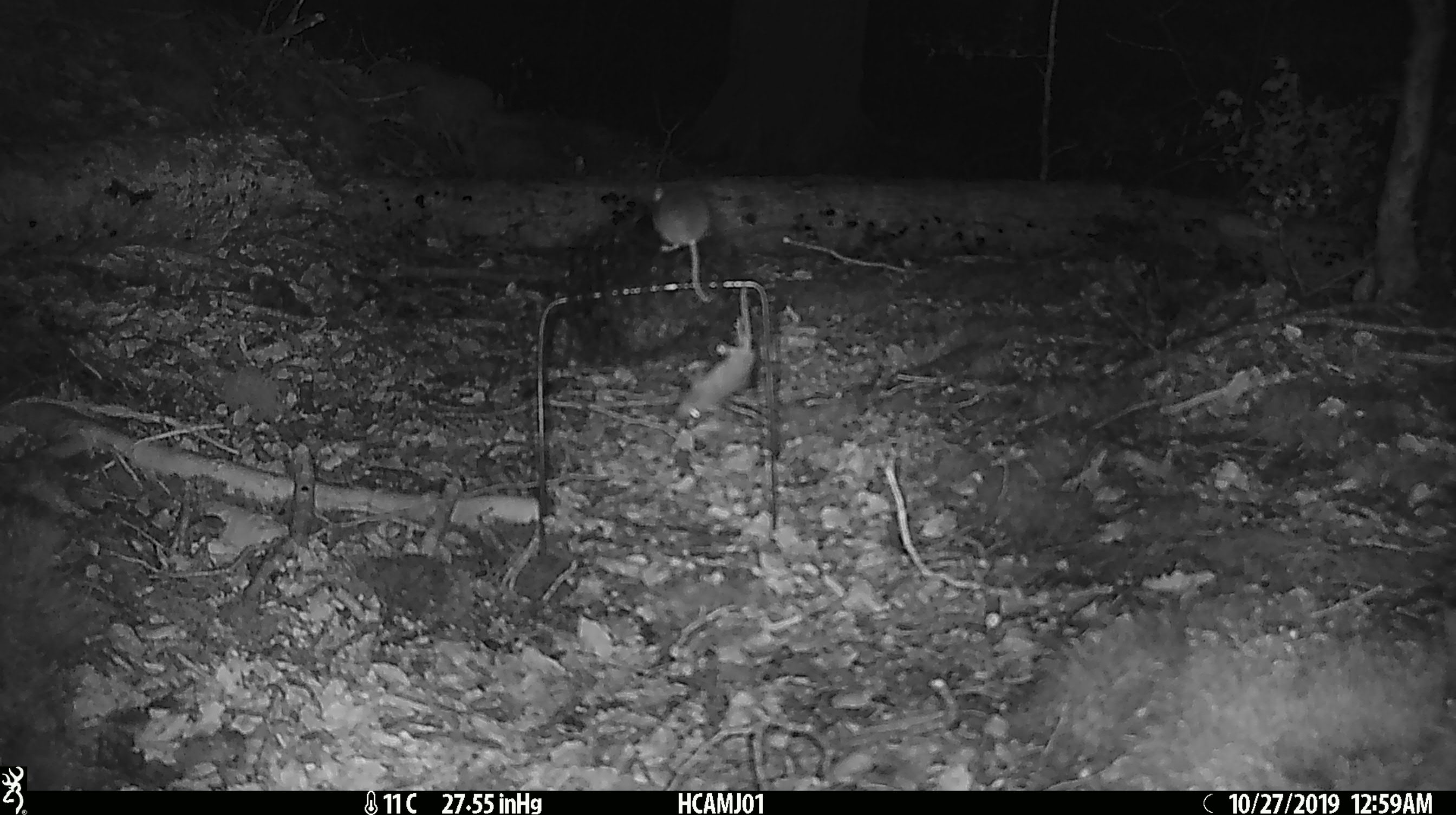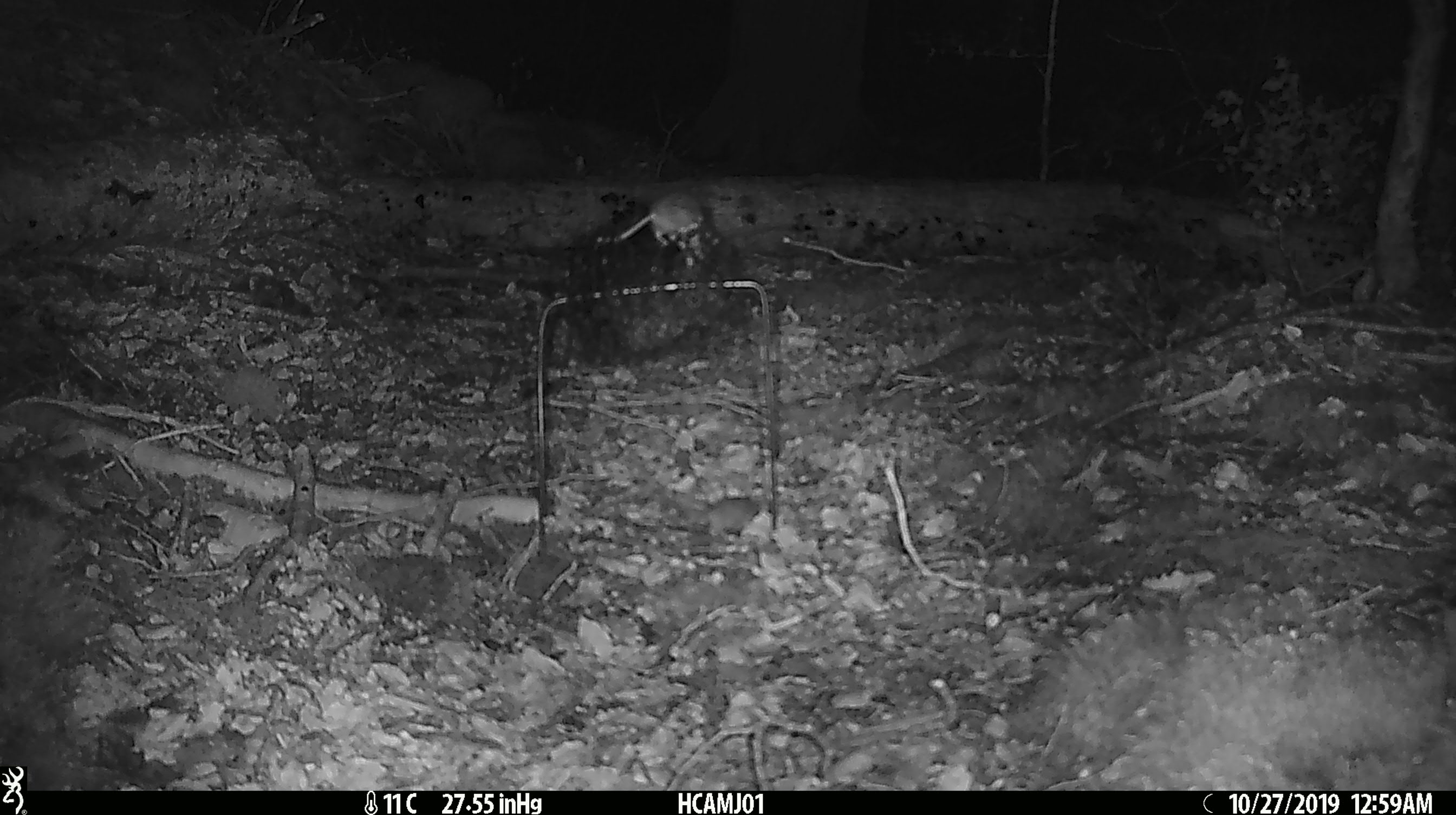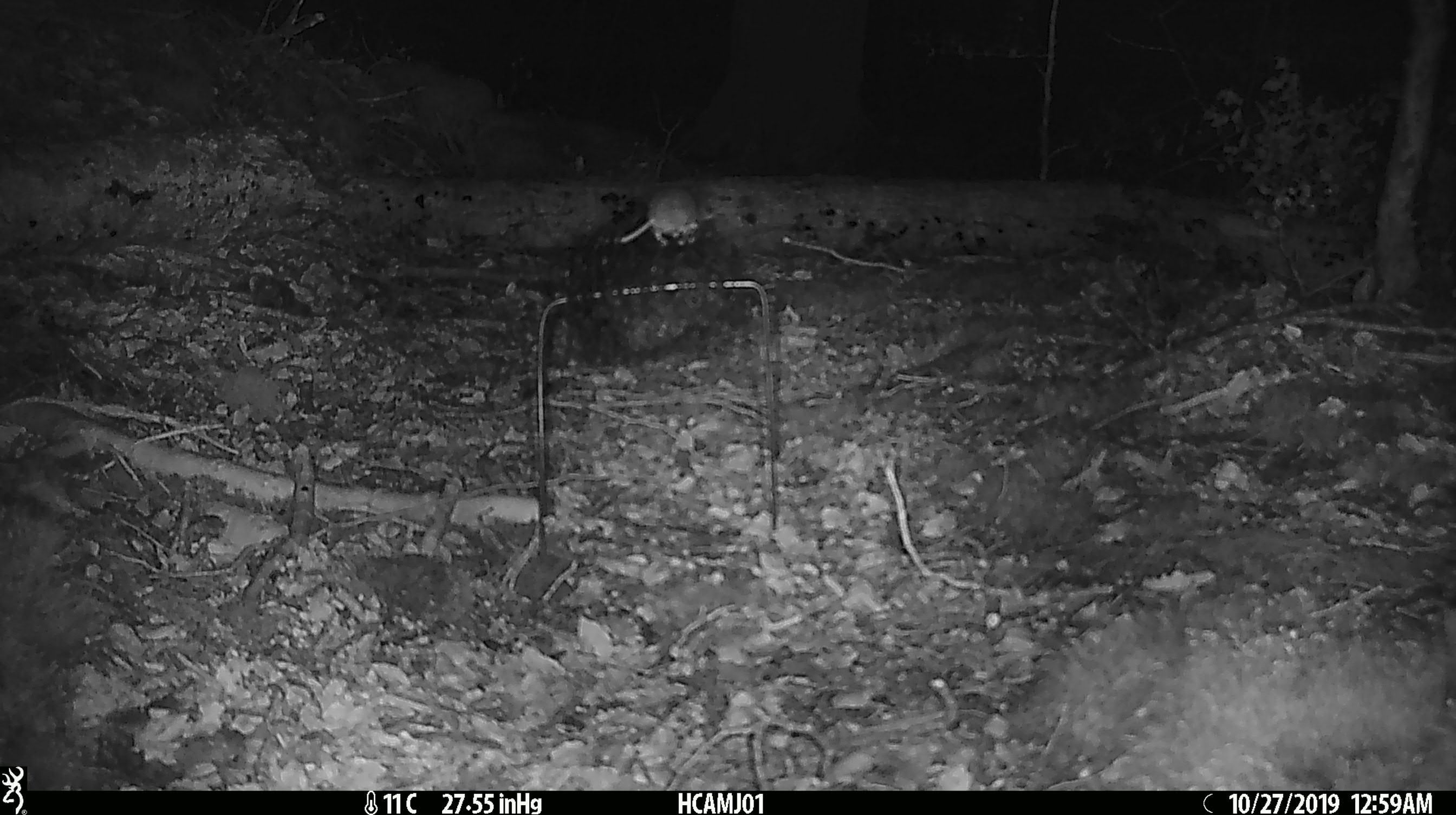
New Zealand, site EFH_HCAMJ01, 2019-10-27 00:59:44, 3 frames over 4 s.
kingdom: Animalia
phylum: Chordata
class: Mammalia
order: Rodentia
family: Muridae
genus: Mus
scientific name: Mus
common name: mouse